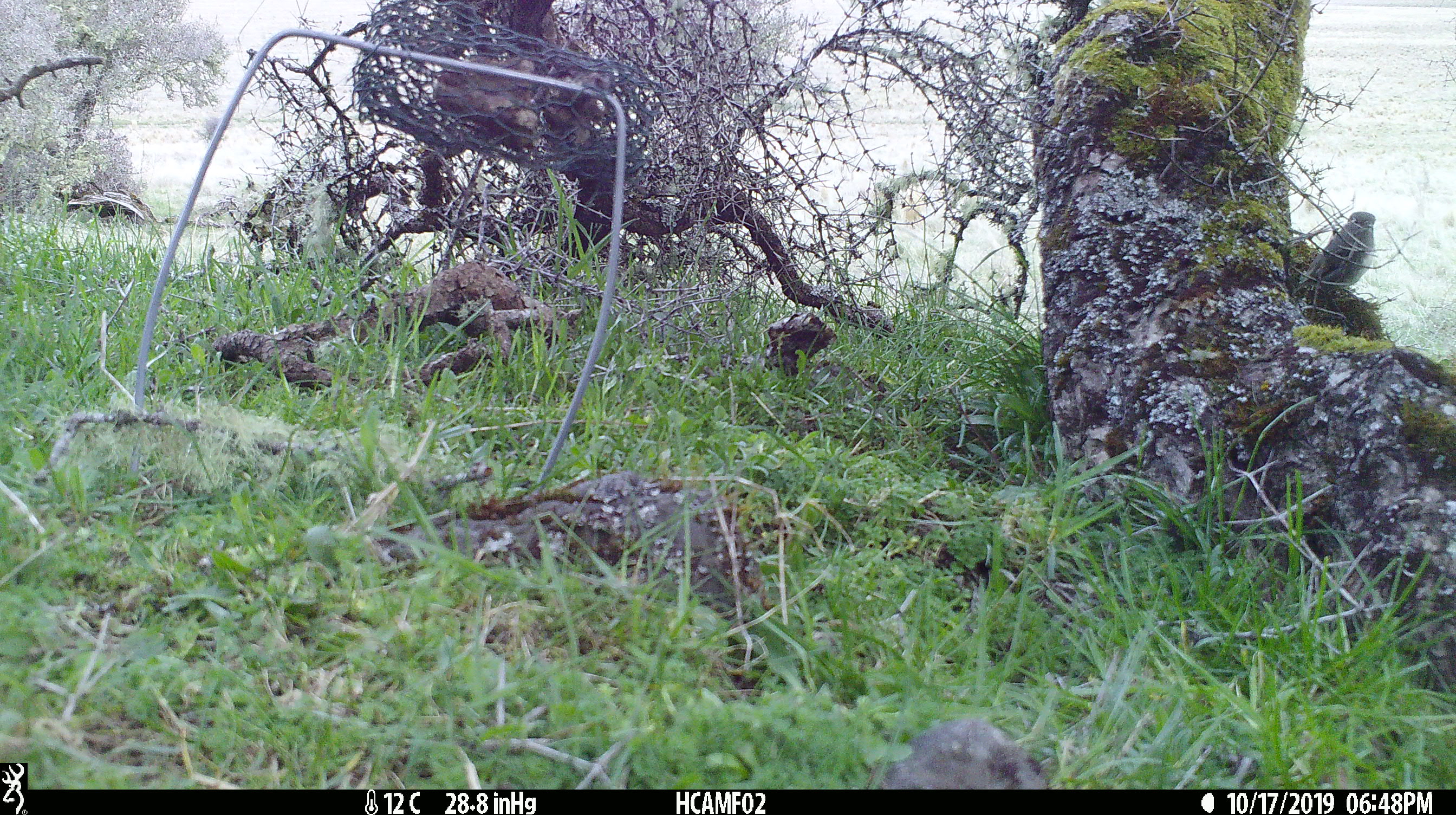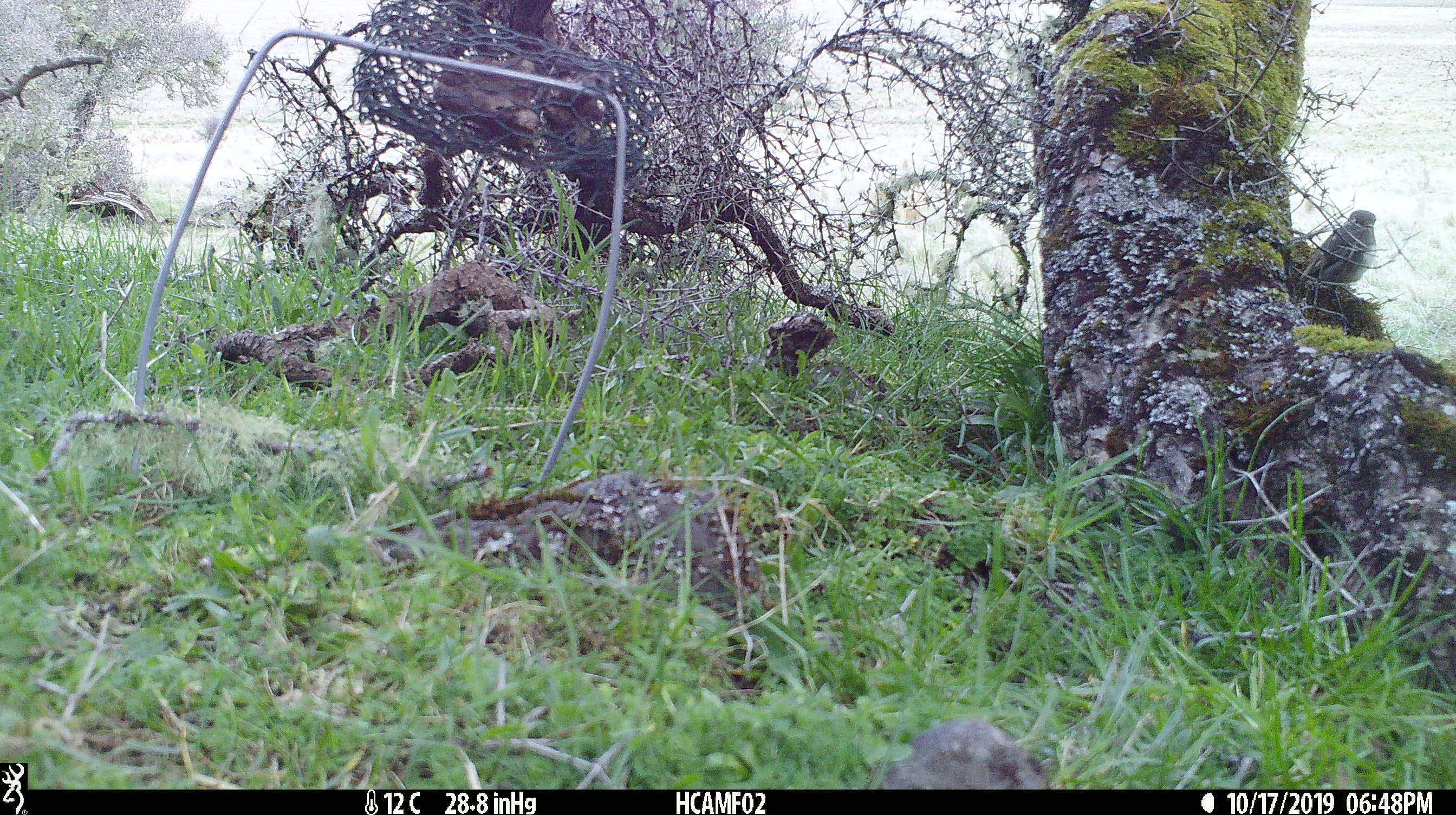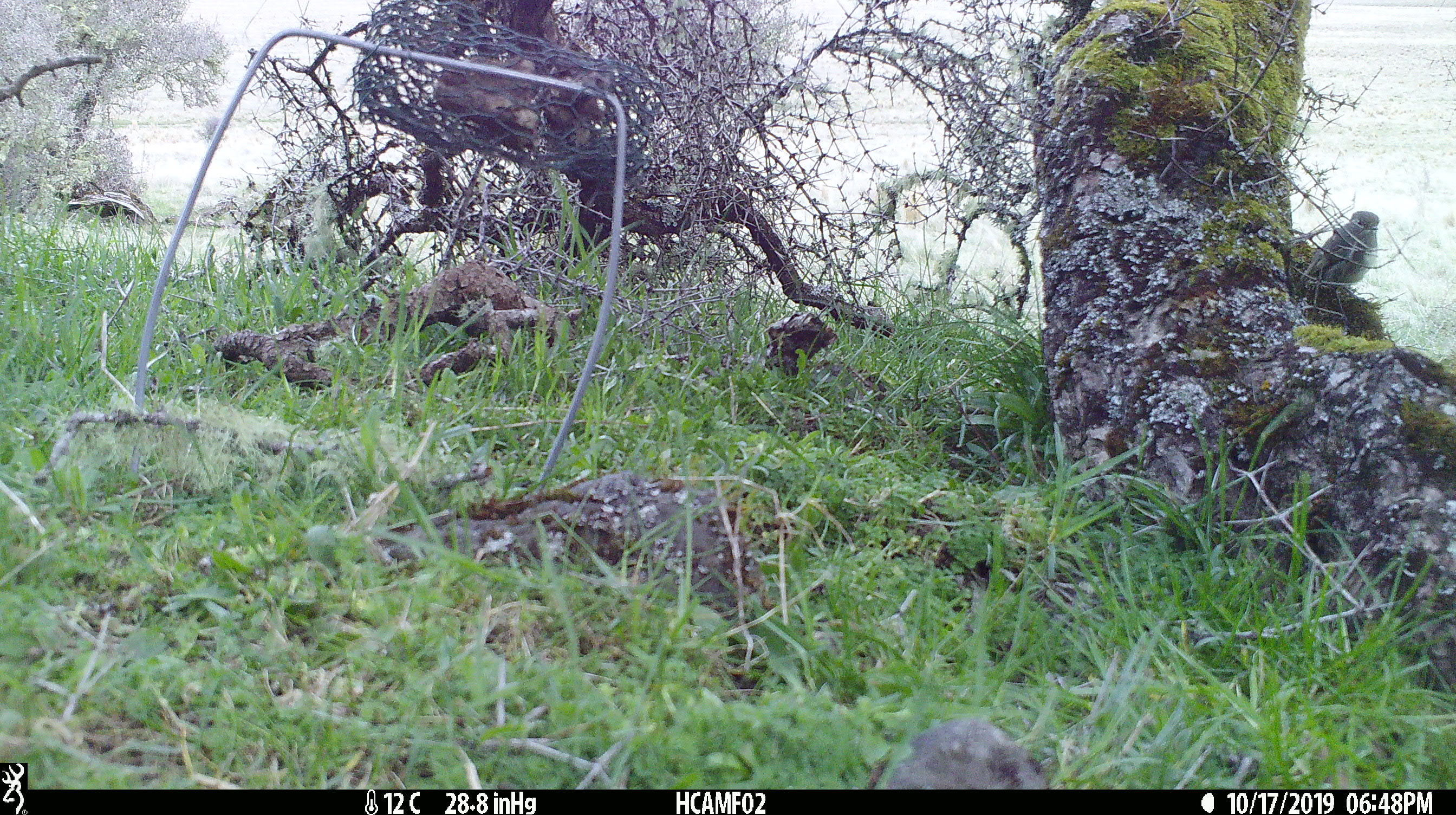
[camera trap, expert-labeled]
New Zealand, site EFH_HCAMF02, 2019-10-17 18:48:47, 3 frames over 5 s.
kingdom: Animalia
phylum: Chordata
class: Aves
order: Passeriformes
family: Petroicidae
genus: Petroica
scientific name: Petroica australis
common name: new zealand robin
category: robin